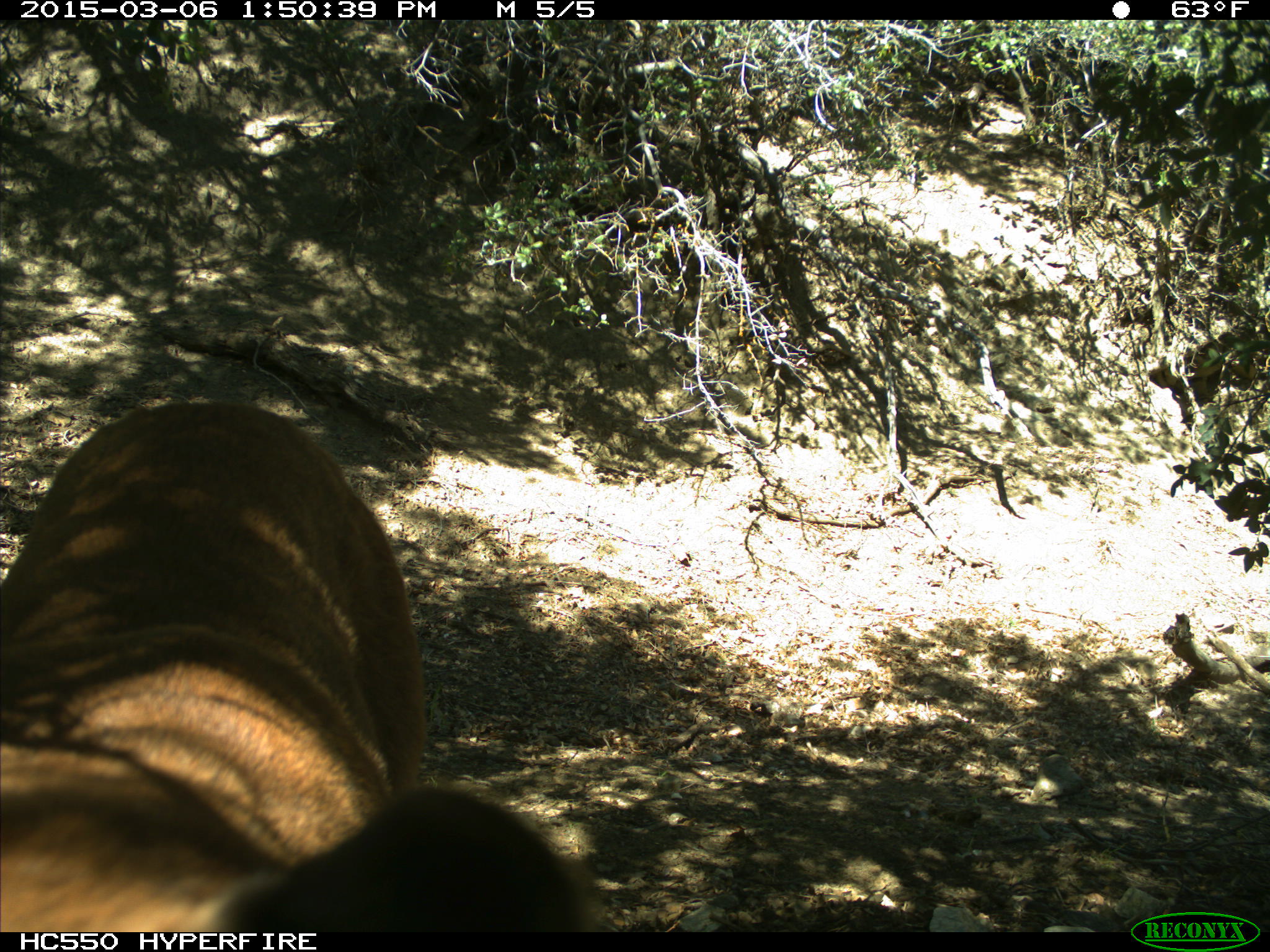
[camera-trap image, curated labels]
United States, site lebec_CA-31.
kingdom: Animalia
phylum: Chordata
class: Mammalia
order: Carnivora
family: Felidae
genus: Puma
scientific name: Puma concolor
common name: mountain lion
Puma concolor (mountain lion).